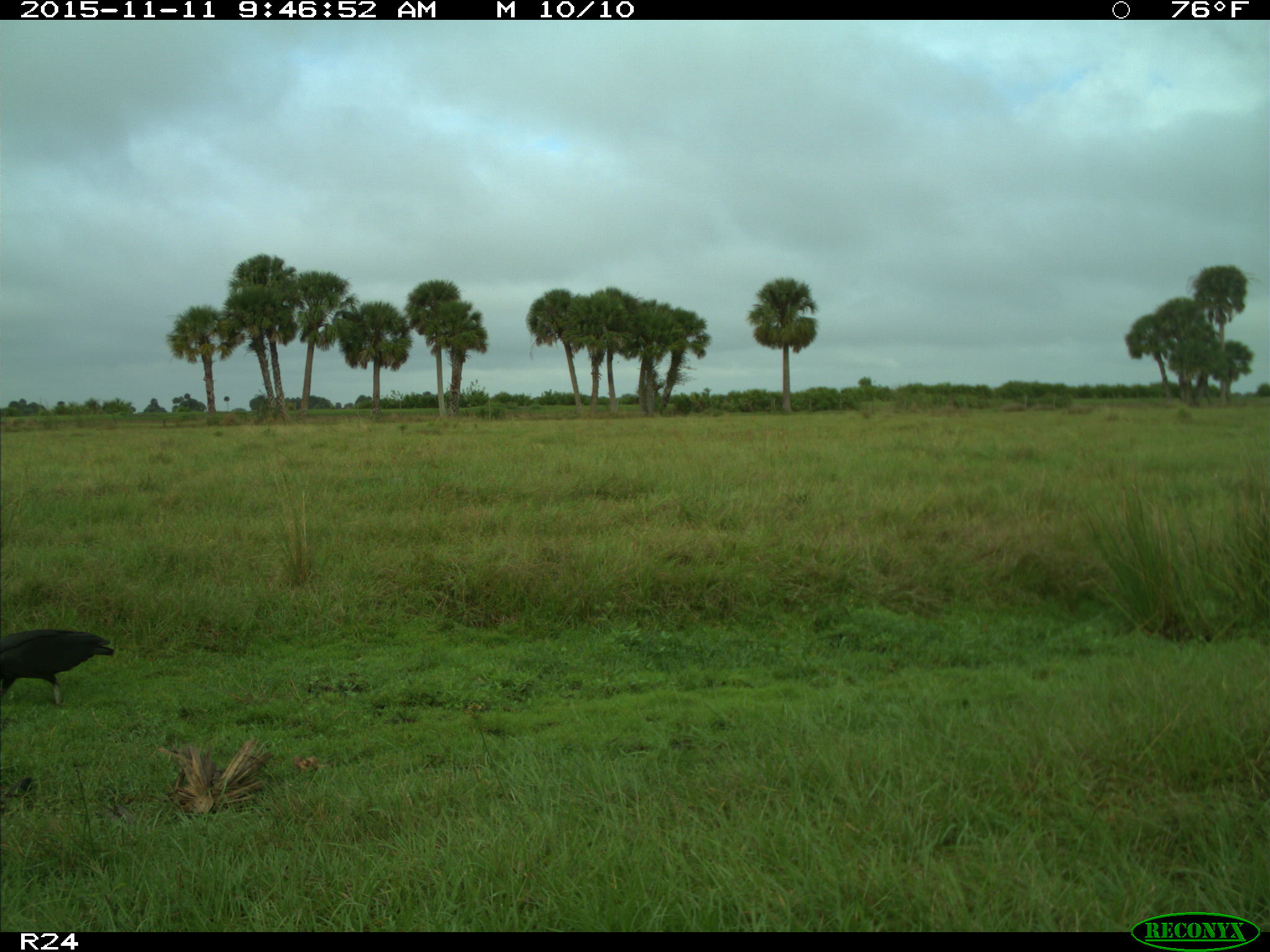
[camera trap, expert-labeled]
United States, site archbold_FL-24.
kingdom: Animalia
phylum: Chordata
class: Aves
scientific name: Aves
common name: birds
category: unidentified bird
Unidentified bird (birds) (Aves).